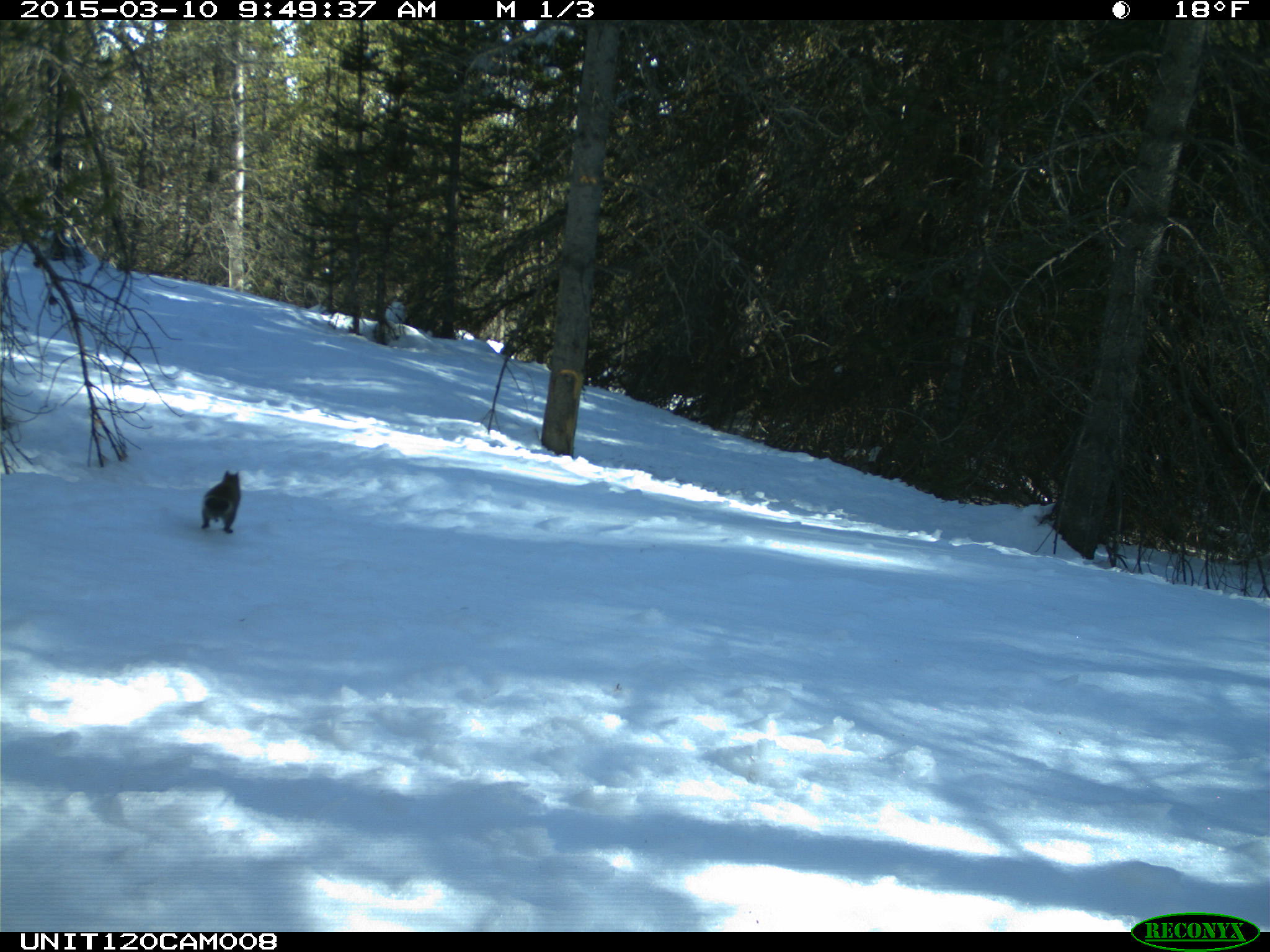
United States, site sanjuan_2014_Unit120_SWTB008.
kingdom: Animalia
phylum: Chordata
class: Mammalia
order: Rodentia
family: Sciuridae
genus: Tamiasciurus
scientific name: Tamiasciurus hudsonicus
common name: american red squirrel